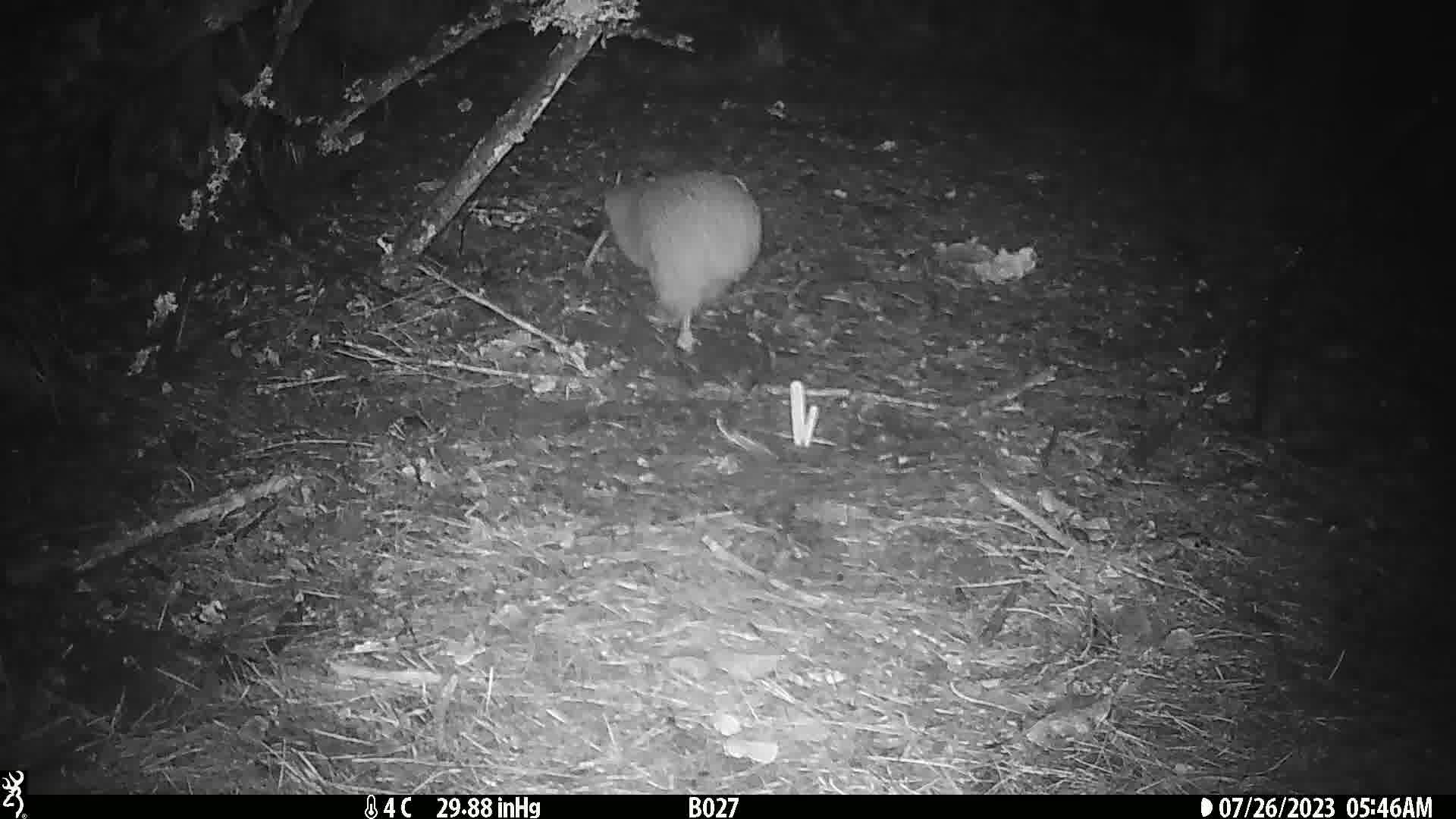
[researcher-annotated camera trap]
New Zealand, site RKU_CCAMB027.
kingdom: Animalia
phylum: Chordata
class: Aves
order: Apterygiformes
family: Apterygidae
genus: Apteryx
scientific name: Apteryx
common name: kiwi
Kiwi (Apteryx).